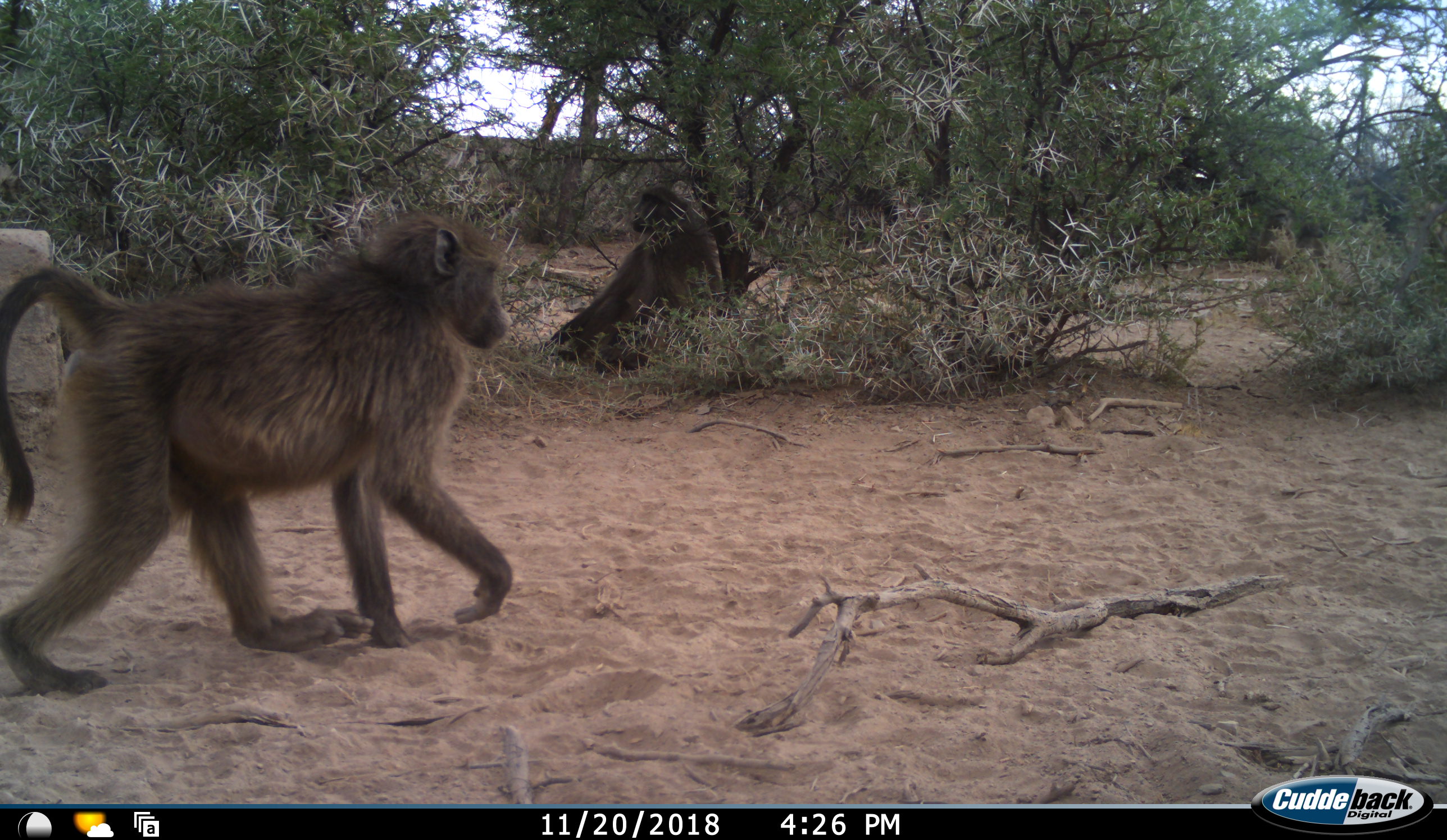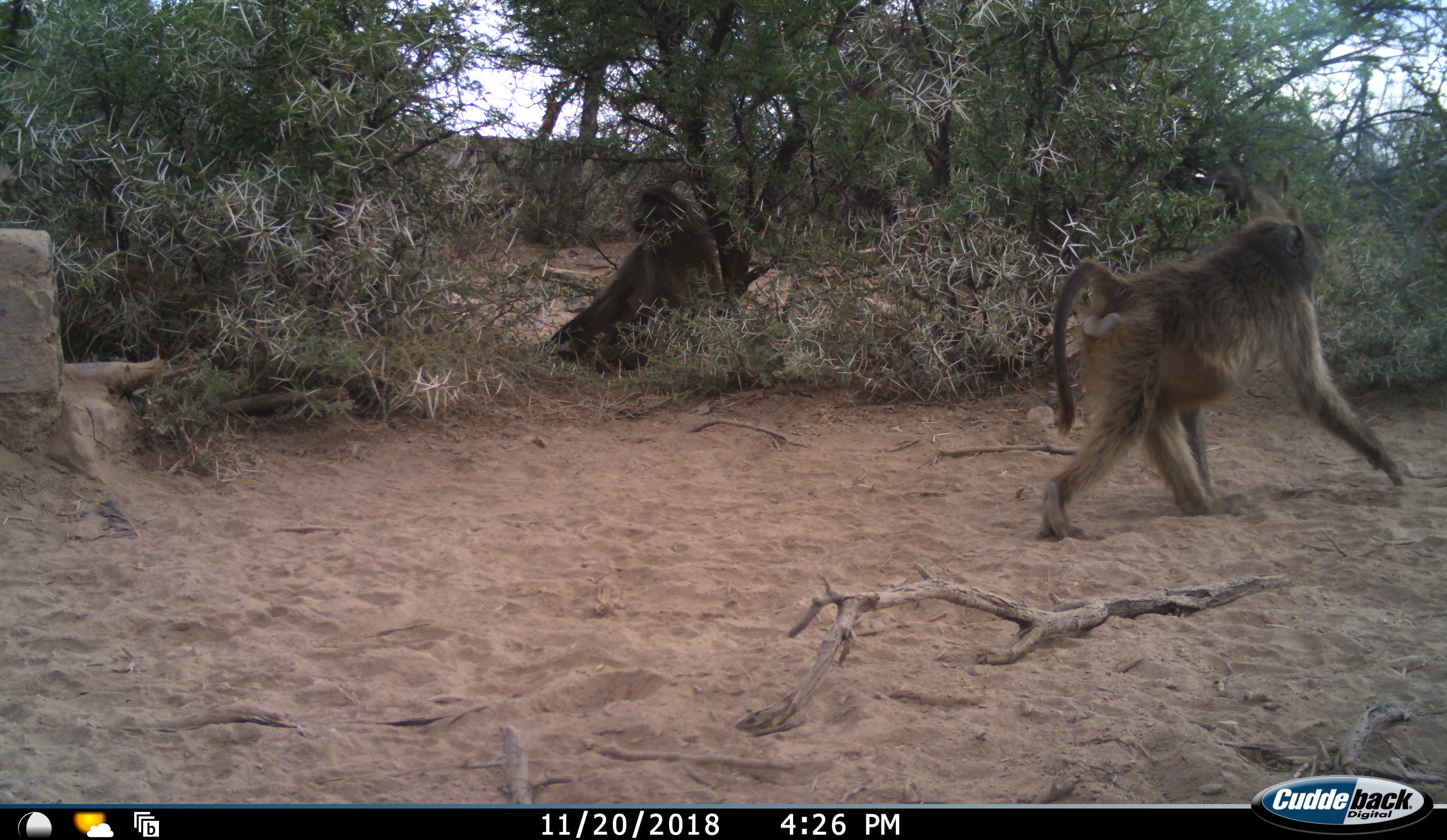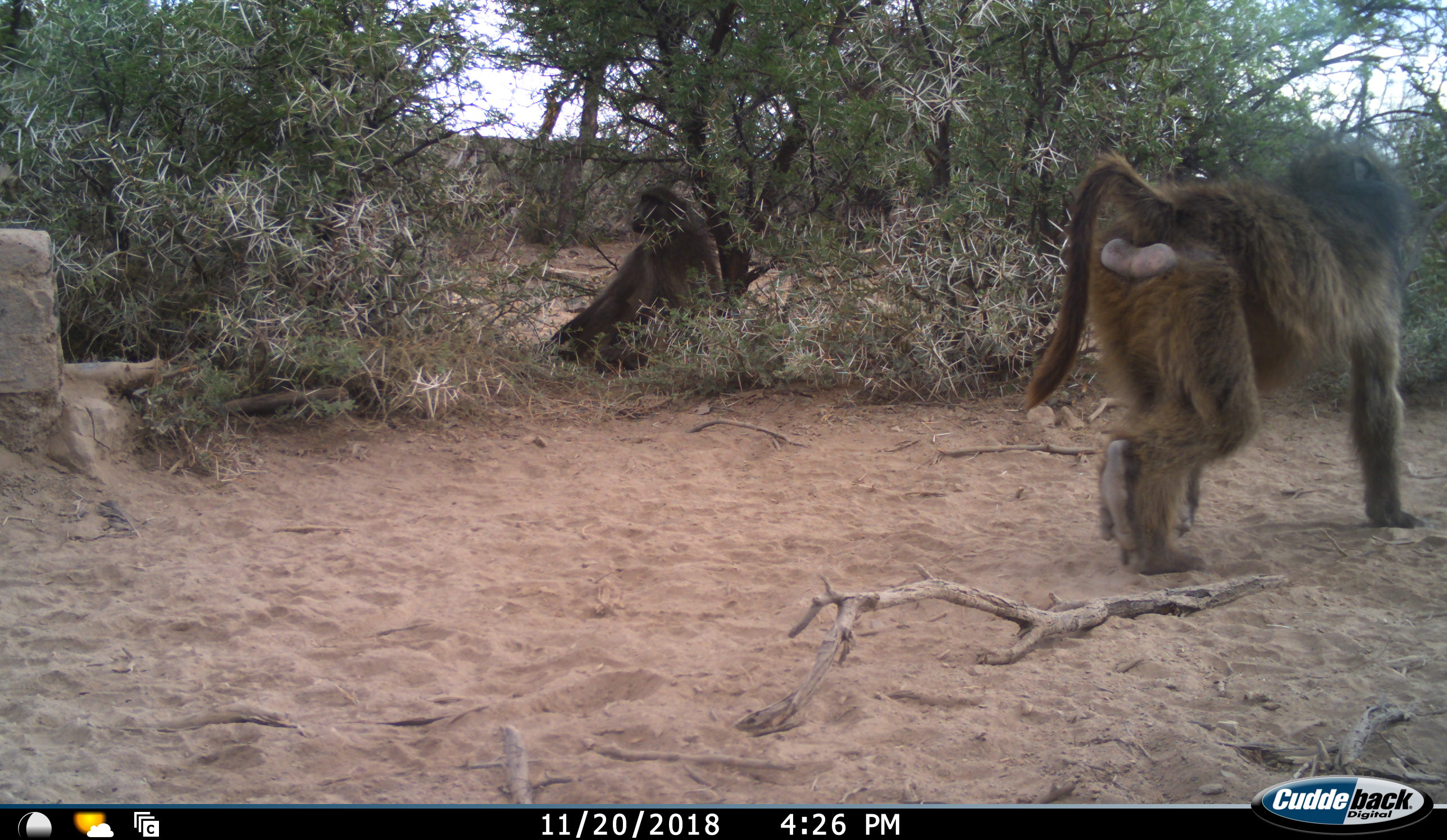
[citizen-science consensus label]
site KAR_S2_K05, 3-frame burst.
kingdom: Animalia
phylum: Chordata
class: Mammalia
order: Primates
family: Cercopithecidae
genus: Papio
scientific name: Papio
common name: baboon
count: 2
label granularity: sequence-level